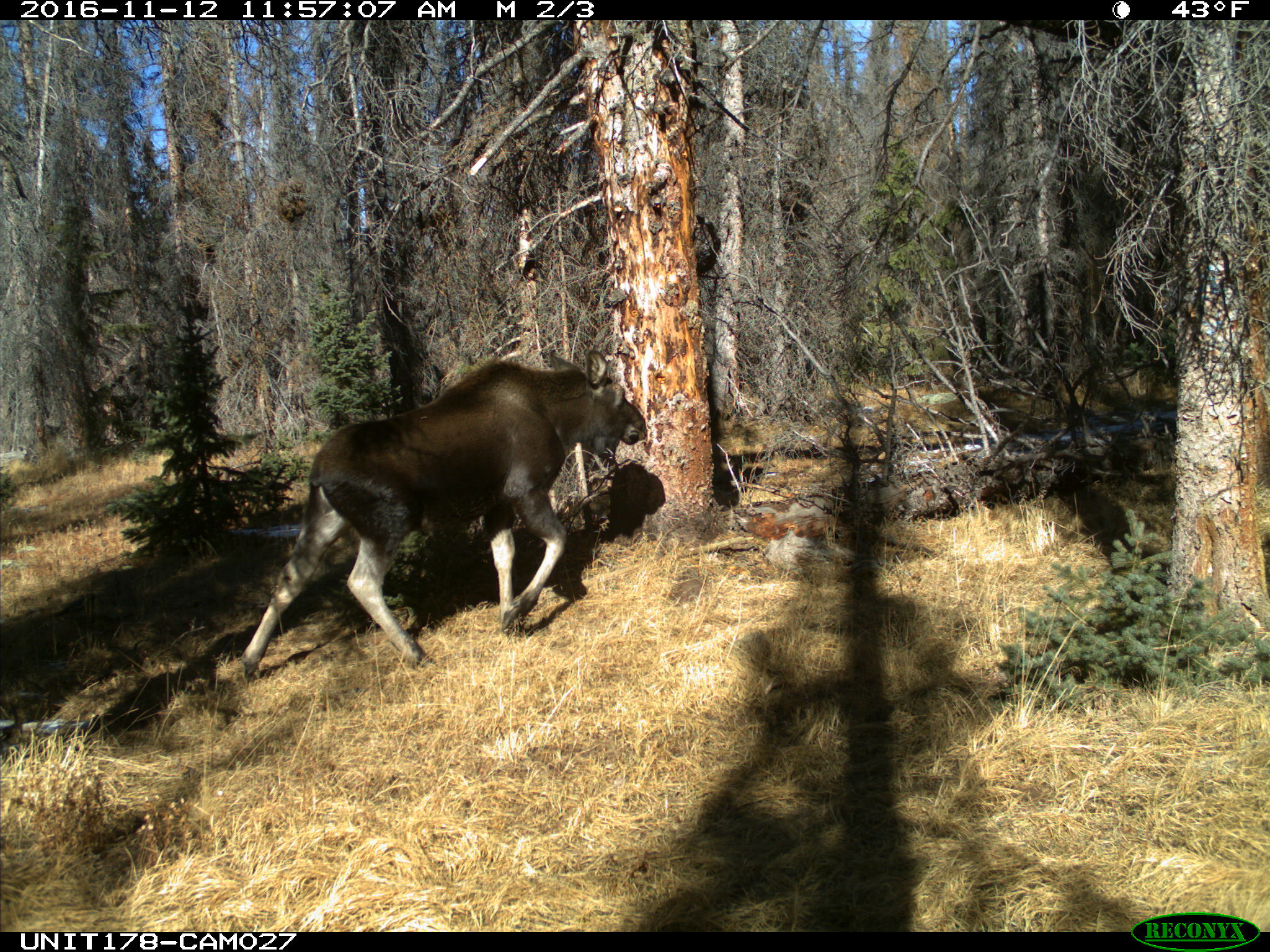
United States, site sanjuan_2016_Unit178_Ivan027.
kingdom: Animalia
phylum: Chordata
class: Mammalia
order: Artiodactyla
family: Cervidae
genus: Alces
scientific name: Alces alces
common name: moose